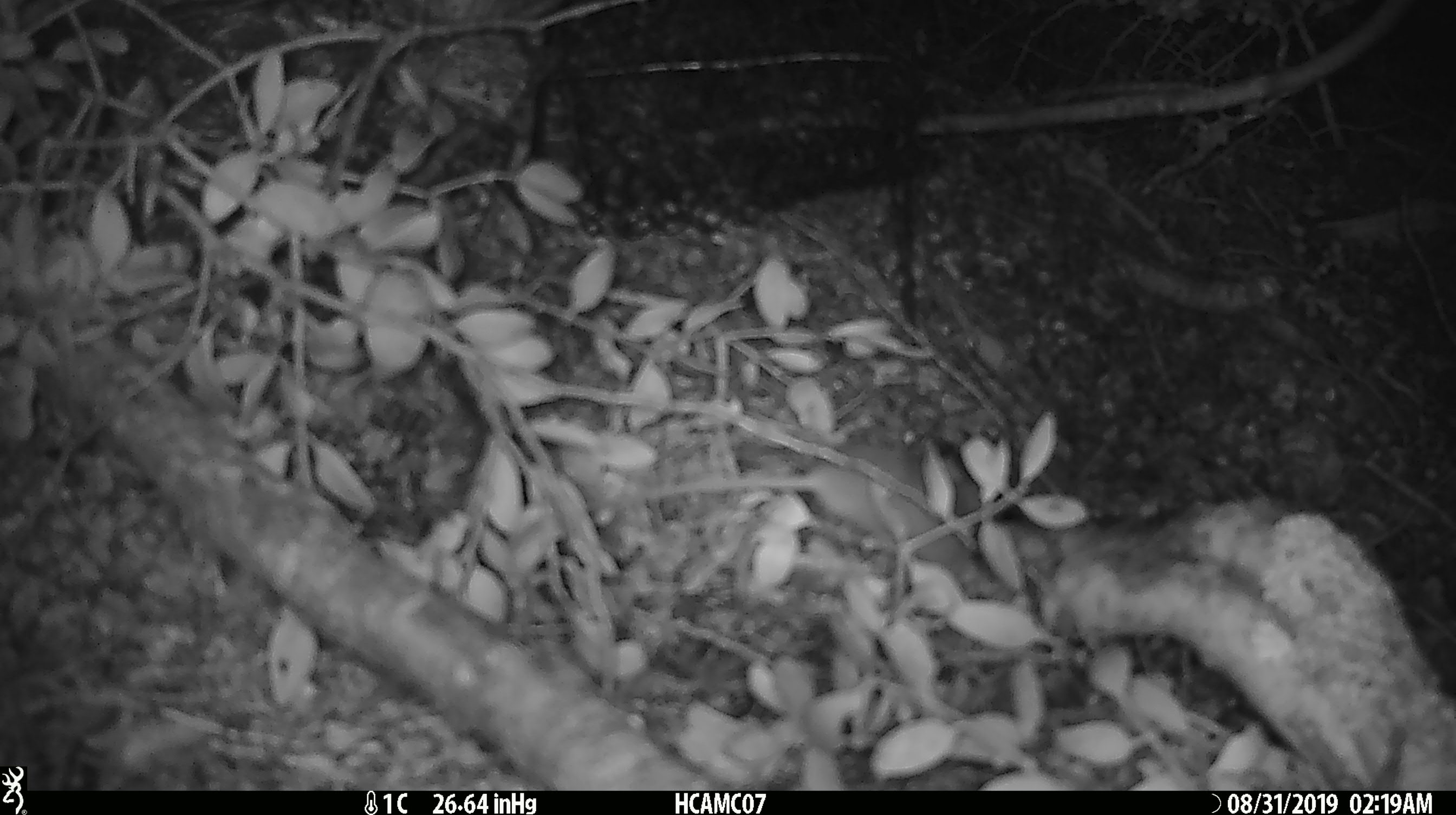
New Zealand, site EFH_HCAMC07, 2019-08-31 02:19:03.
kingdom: Animalia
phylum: Chordata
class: Mammalia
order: Rodentia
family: Muridae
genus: Mus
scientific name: Mus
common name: mouse